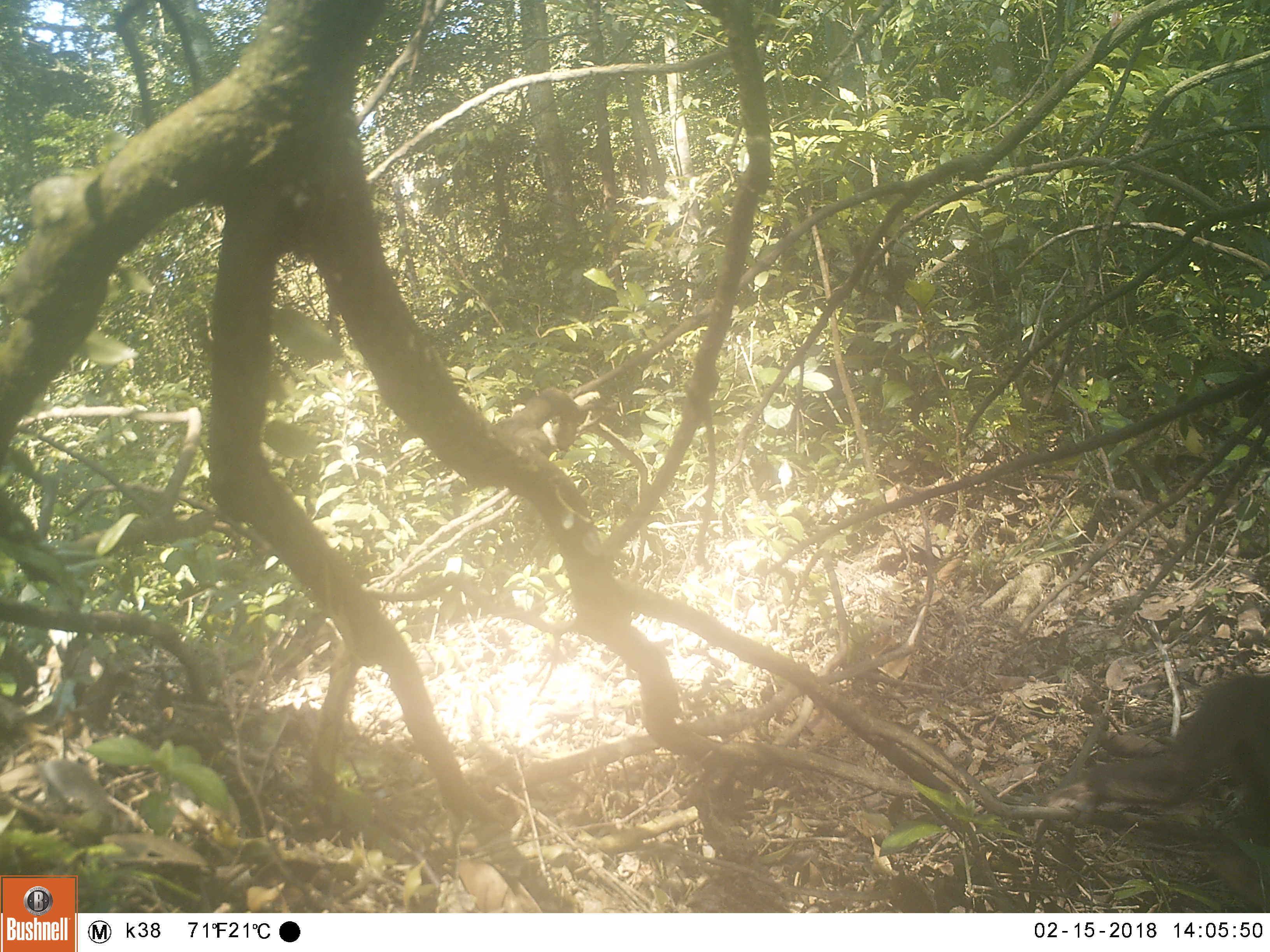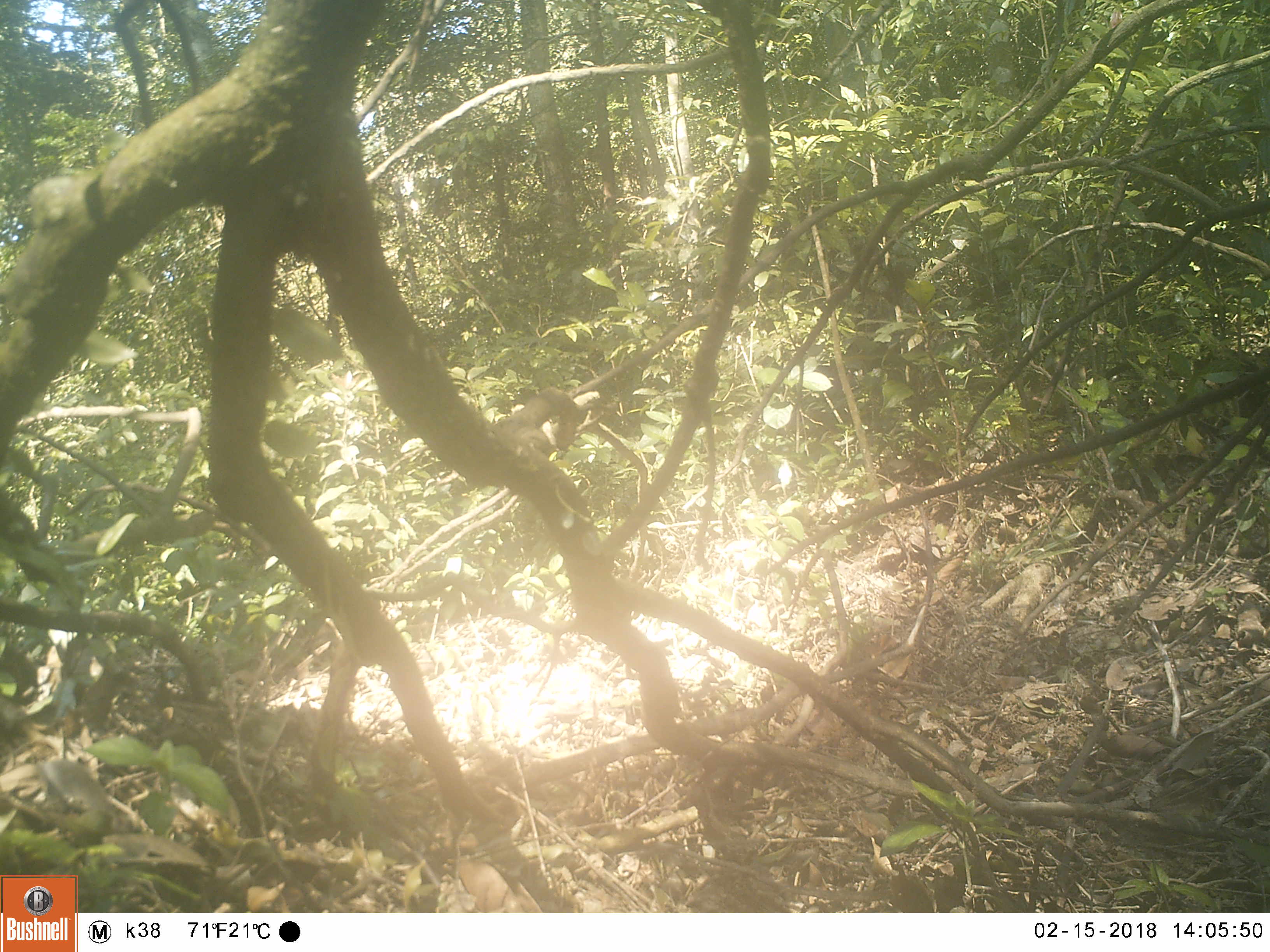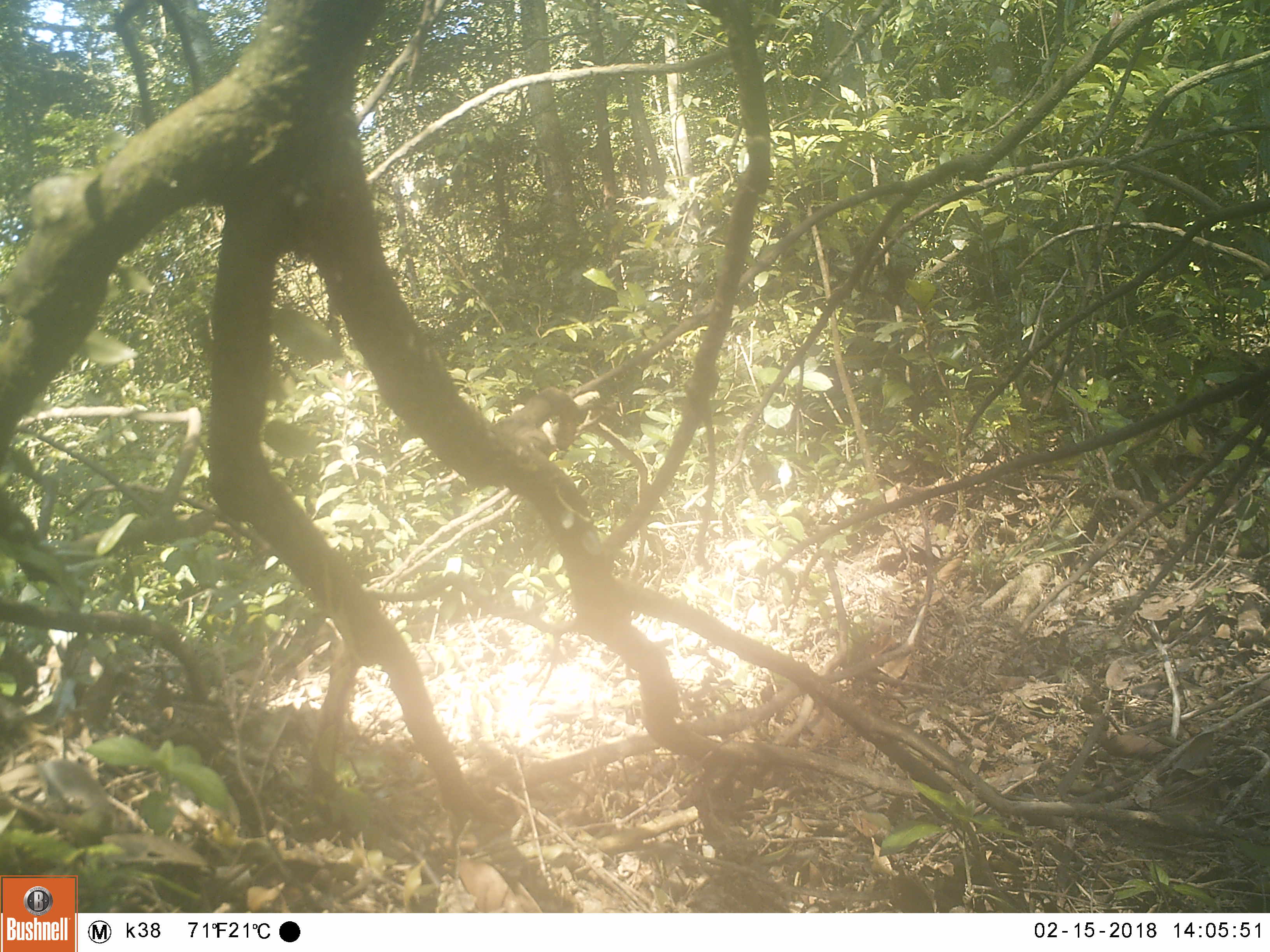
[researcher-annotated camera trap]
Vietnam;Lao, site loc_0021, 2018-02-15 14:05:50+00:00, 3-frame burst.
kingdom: Animalia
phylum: Chordata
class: Mammalia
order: Primates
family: Cercopithecidae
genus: Macaca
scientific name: Macaca arctoides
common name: stump-tailed macaque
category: stump tailed macaque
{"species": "stump tailed macaque (stump-tailed macaque) (Macaca arctoides)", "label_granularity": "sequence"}